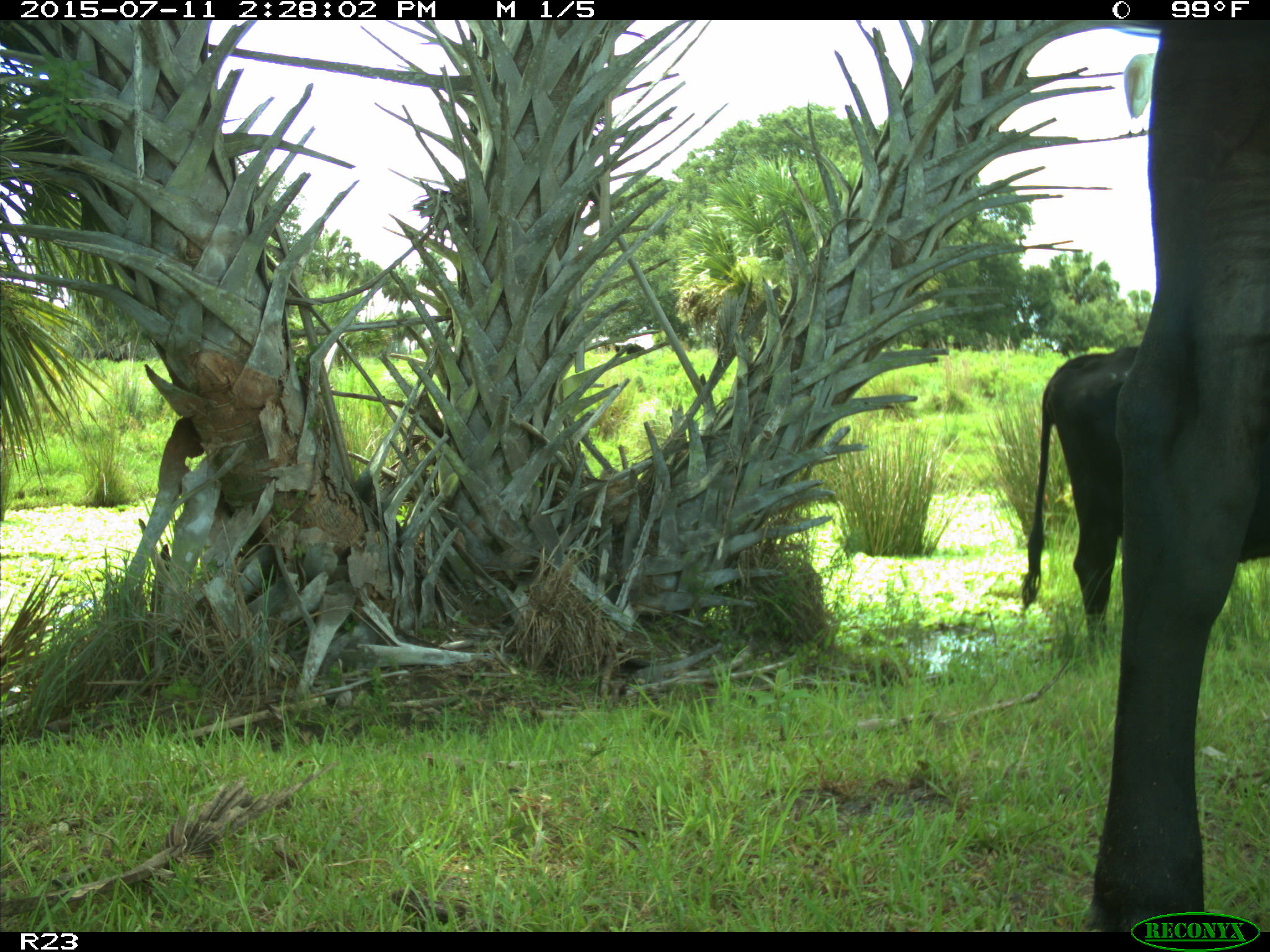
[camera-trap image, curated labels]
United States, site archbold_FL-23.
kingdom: Animalia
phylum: Chordata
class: Mammalia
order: Artiodactyla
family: Bovidae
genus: Bos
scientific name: Bos taurus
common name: domestic cow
Bos taurus (domestic cow).